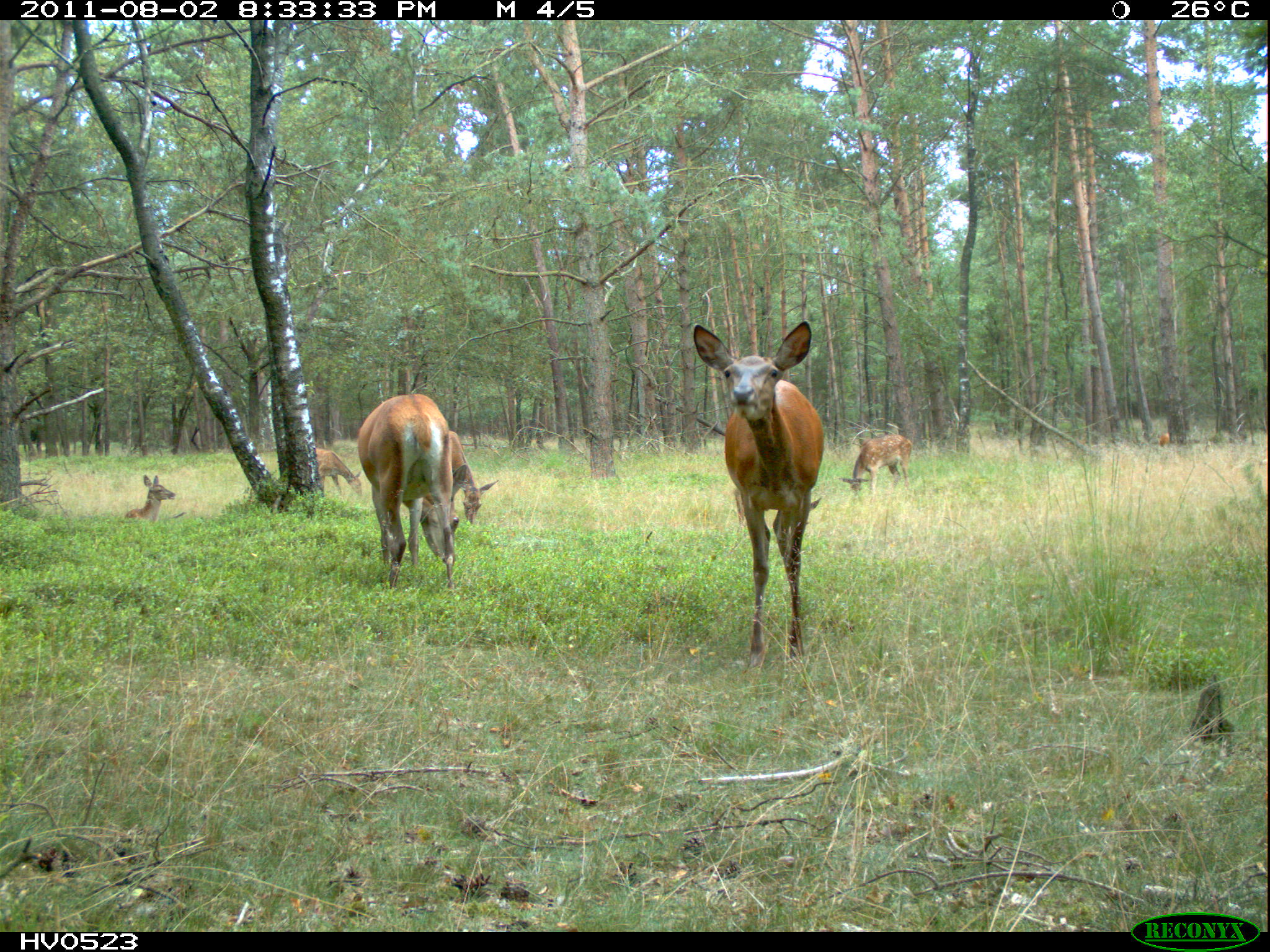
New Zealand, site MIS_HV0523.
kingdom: Animalia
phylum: Chordata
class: Mammalia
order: Artiodactyla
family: Cervidae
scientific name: Cervidae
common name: deer